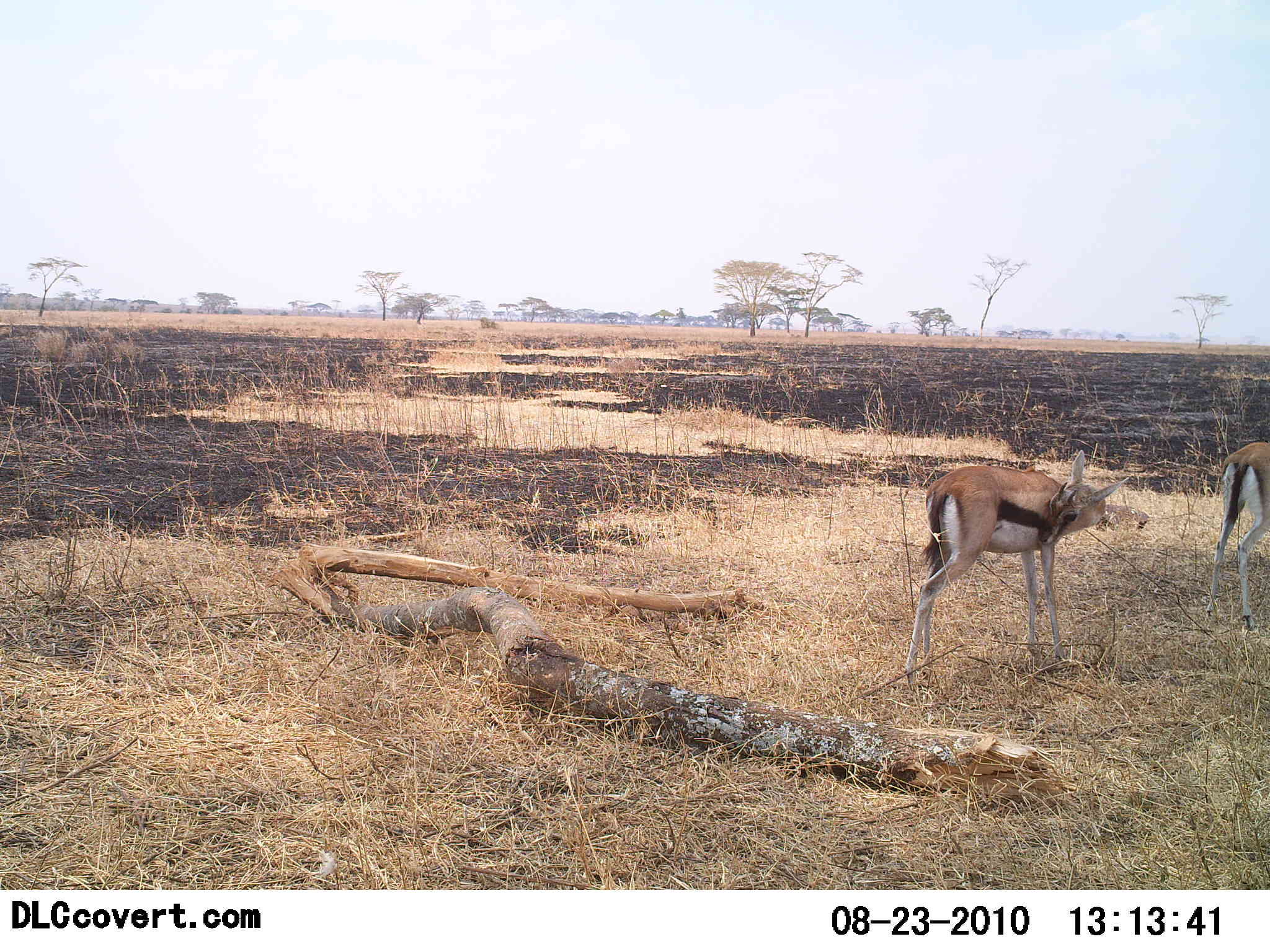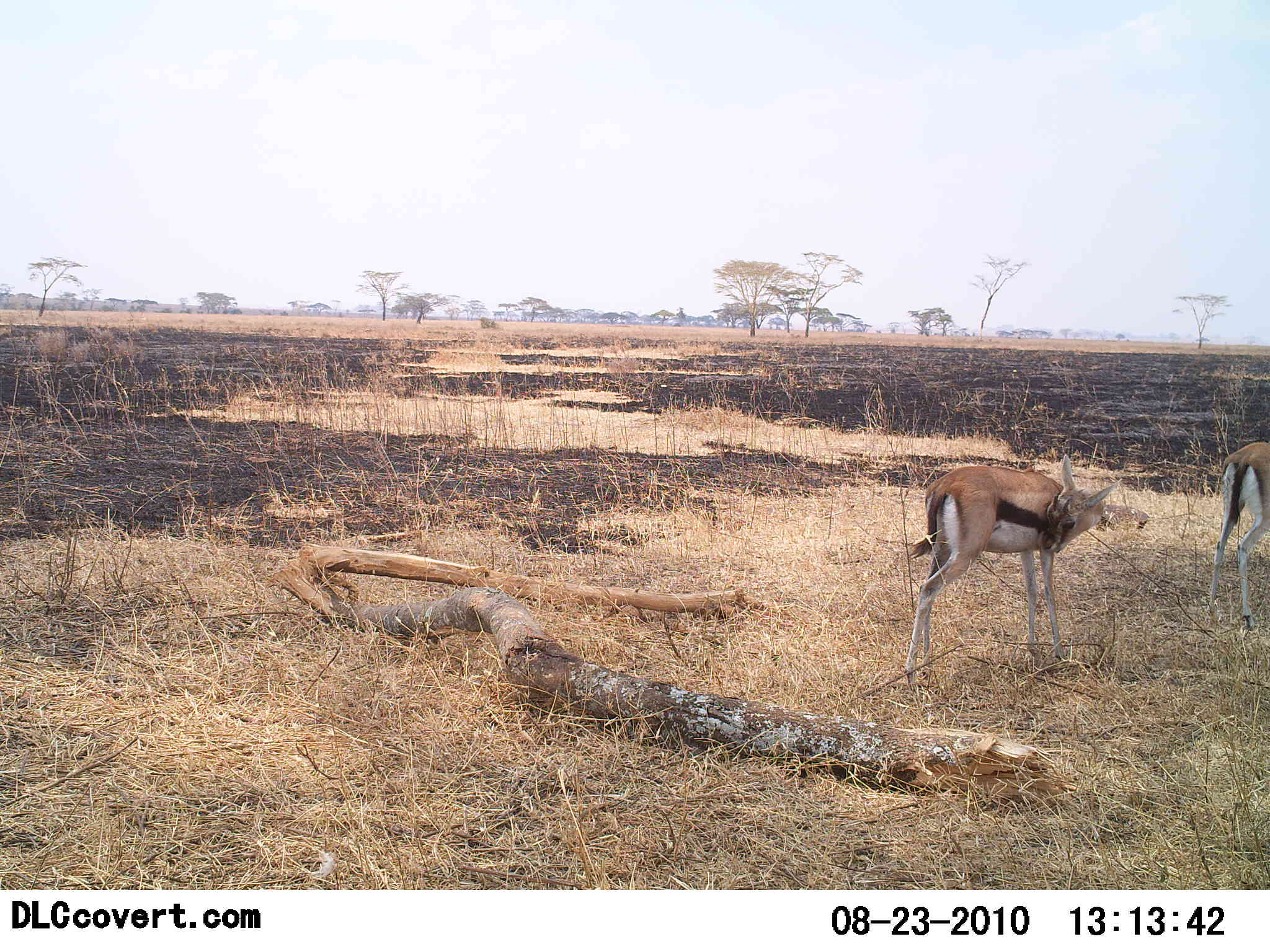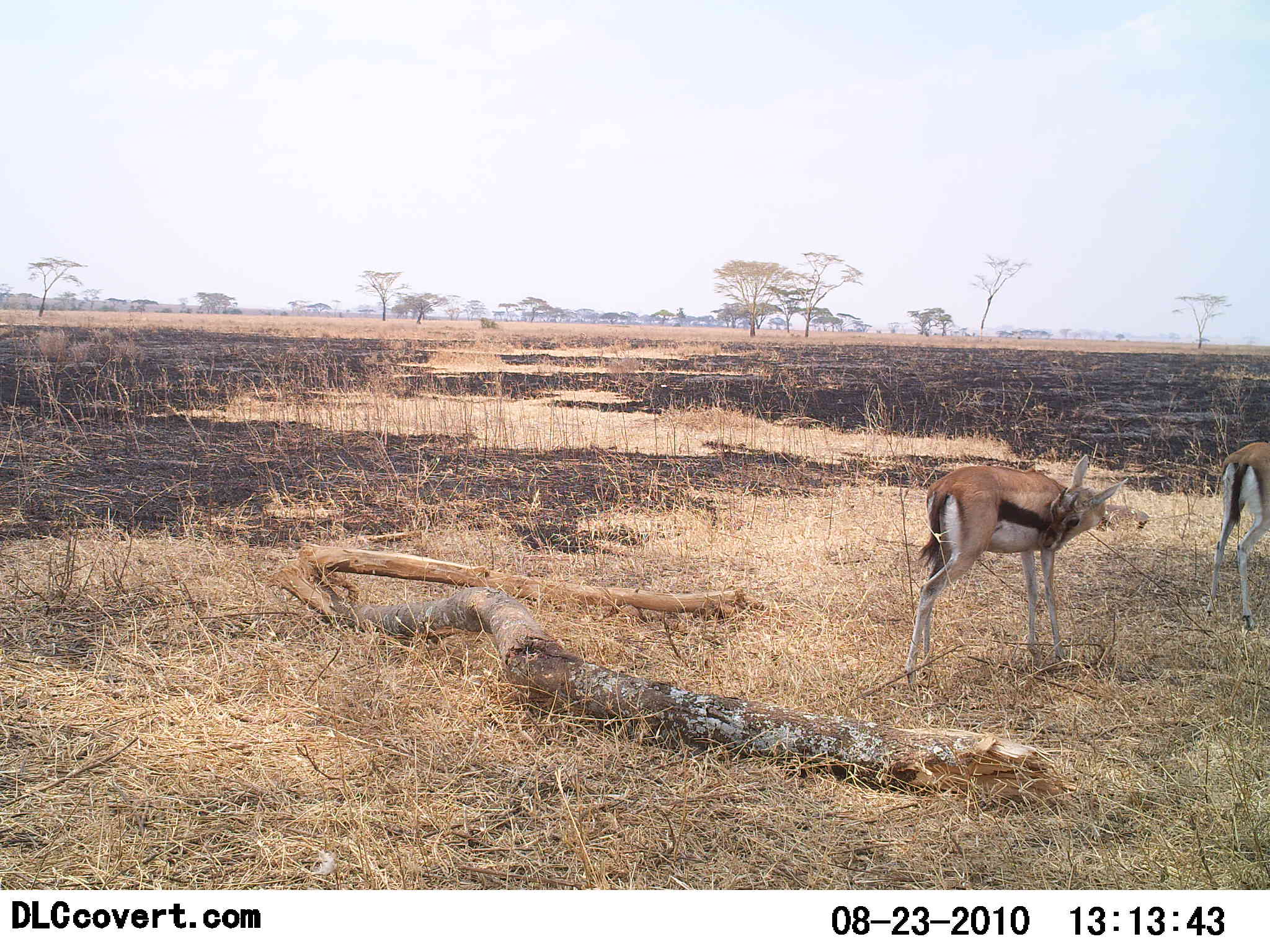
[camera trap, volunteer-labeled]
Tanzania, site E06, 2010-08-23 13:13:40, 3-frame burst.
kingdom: Animalia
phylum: Chordata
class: Mammalia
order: Artiodactyla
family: Bovidae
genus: Eudorcas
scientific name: Eudorcas thomsonii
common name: thomson's gazelle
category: gazellethomsons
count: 2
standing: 92%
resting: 0%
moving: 15%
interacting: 0%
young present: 15%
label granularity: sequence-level